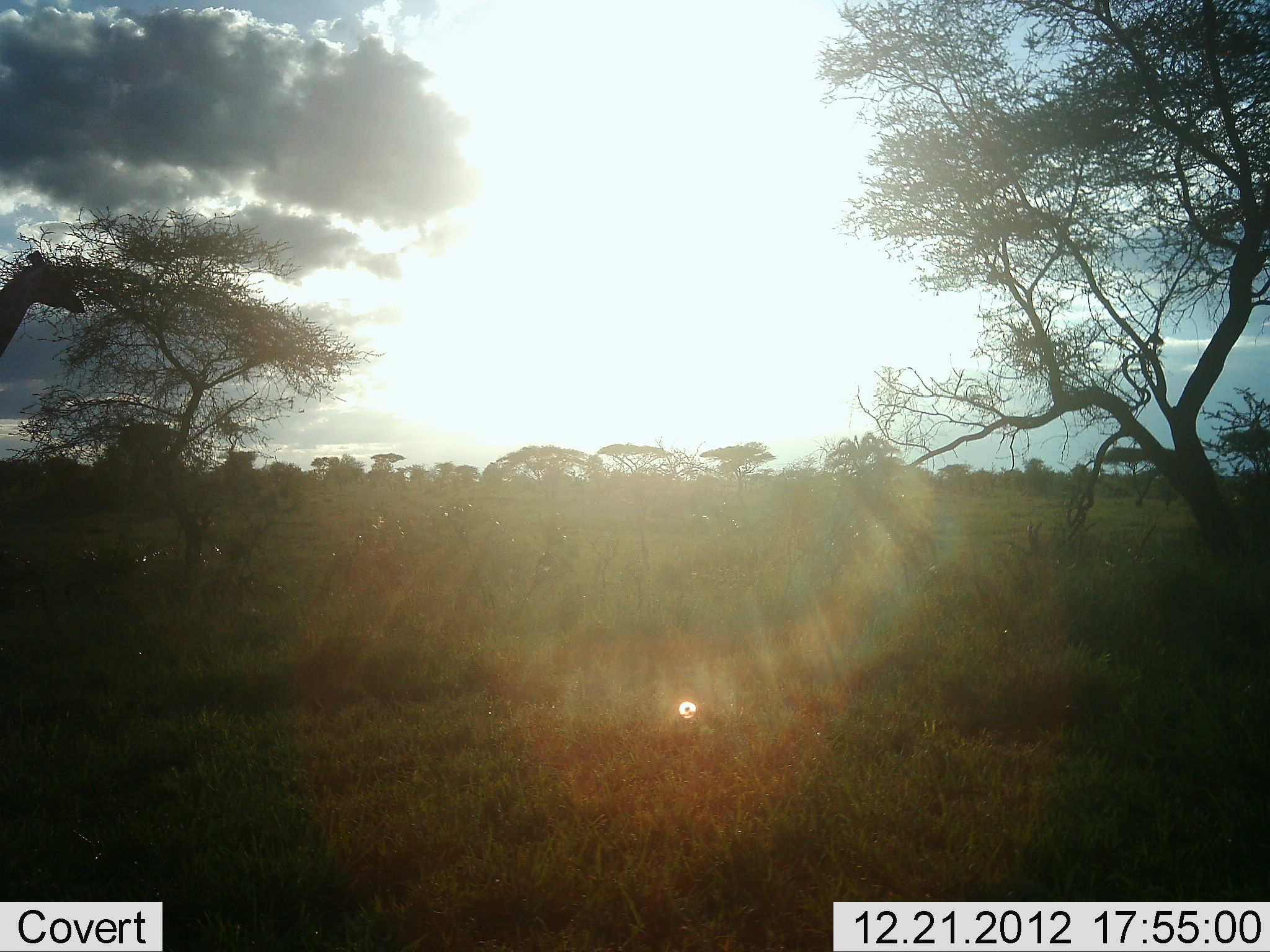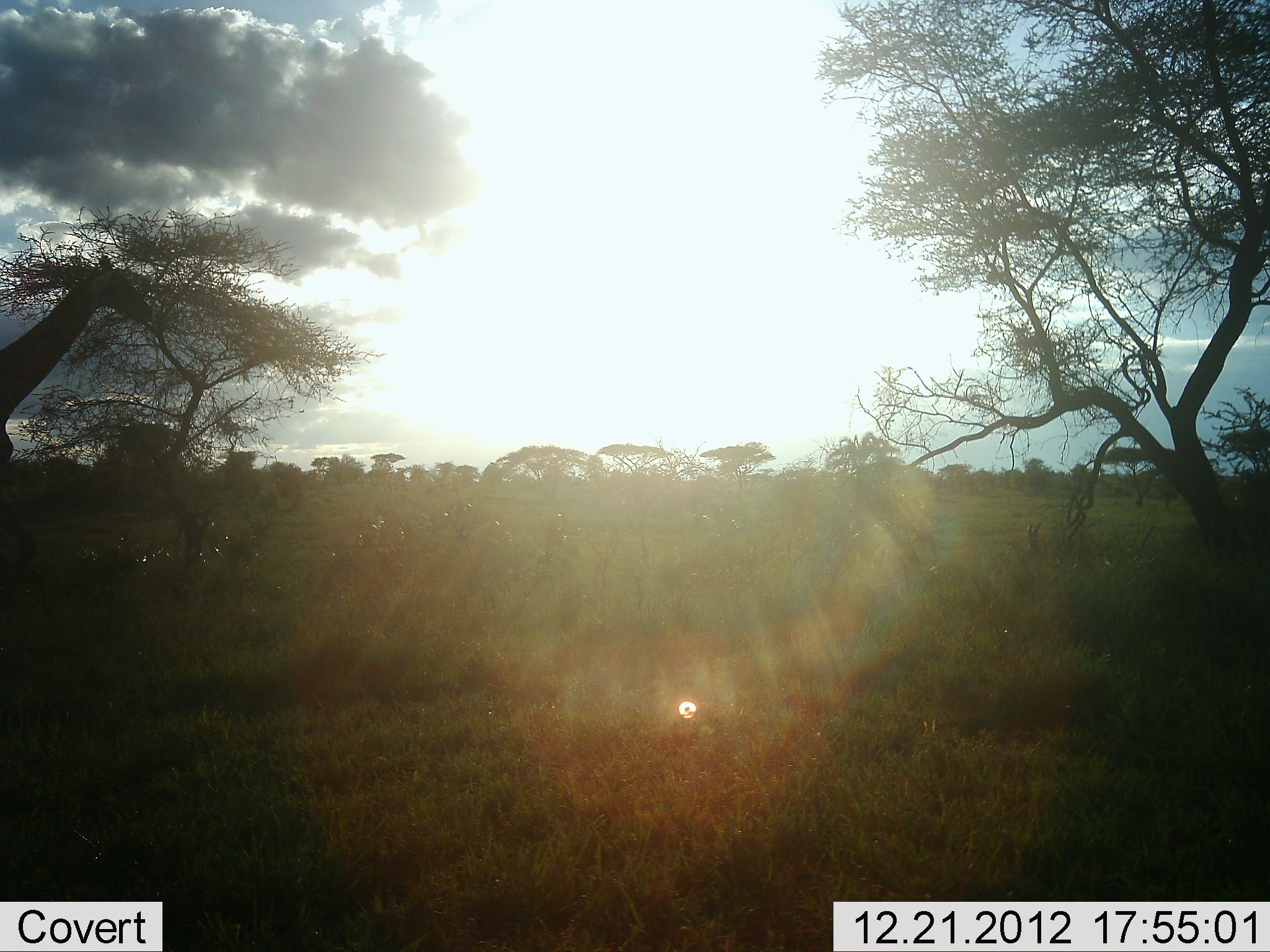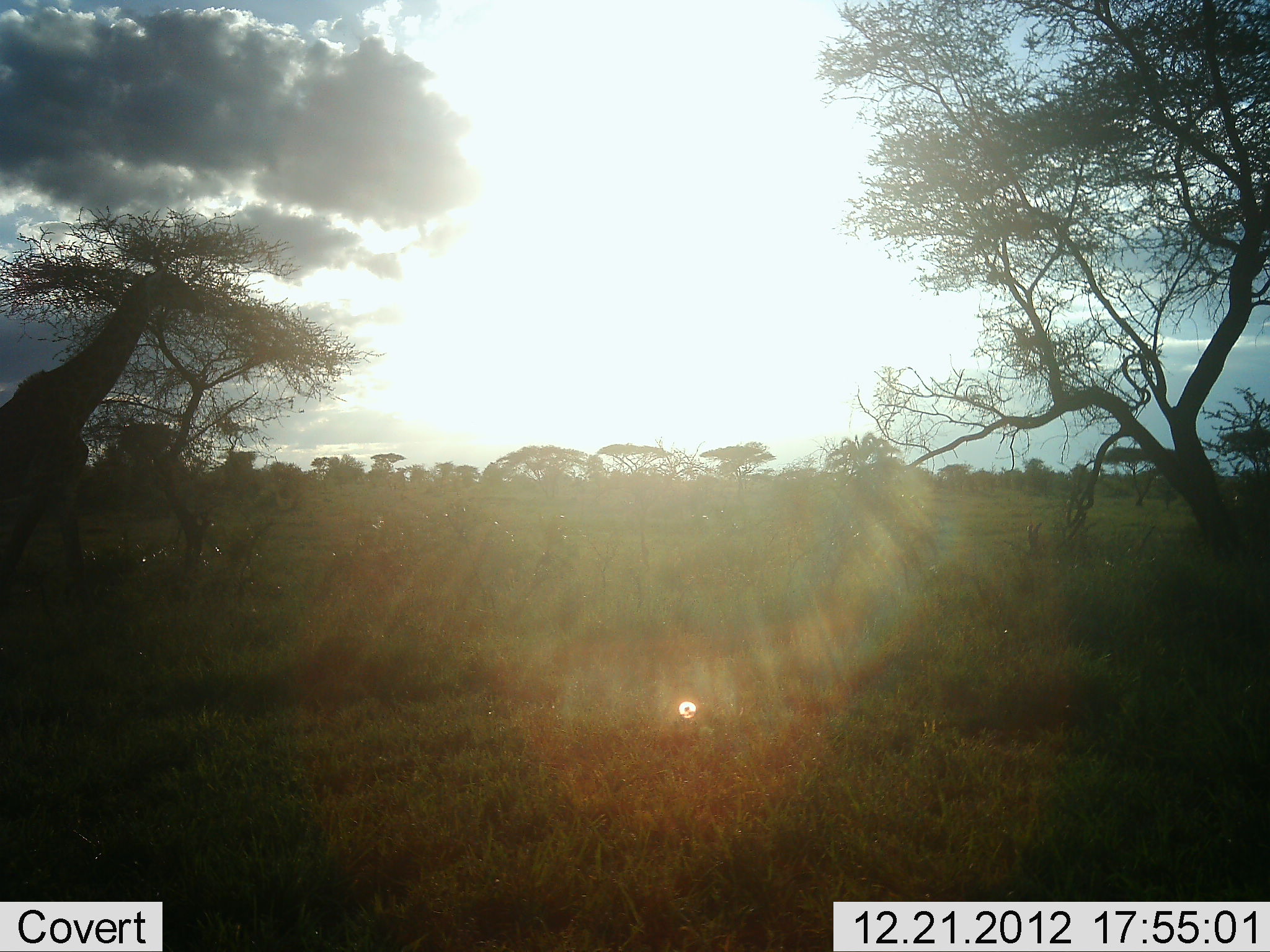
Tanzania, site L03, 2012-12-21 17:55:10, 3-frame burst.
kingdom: Animalia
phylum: Chordata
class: Mammalia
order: Artiodactyla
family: Giraffidae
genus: Giraffa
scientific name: Giraffa camelopardalis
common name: giraffe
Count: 1.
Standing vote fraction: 3%.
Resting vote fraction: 0%.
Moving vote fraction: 100%.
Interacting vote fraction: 0%.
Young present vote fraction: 0%.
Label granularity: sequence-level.